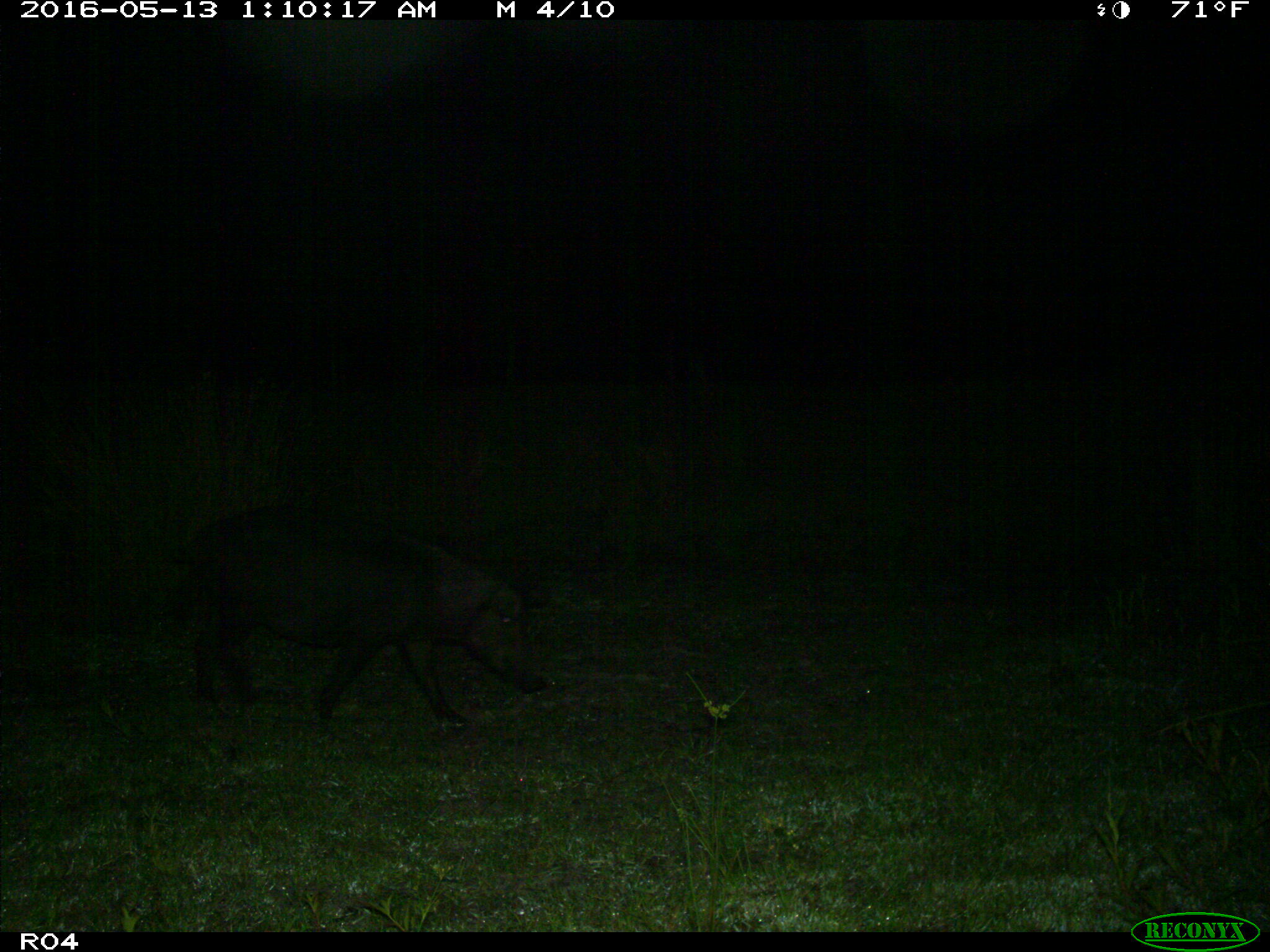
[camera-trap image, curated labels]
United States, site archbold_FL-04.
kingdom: Animalia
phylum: Chordata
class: Mammalia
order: Artiodactyla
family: Suidae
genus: Sus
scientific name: Sus scrofa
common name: wild boar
Sus scrofa (wild boar).